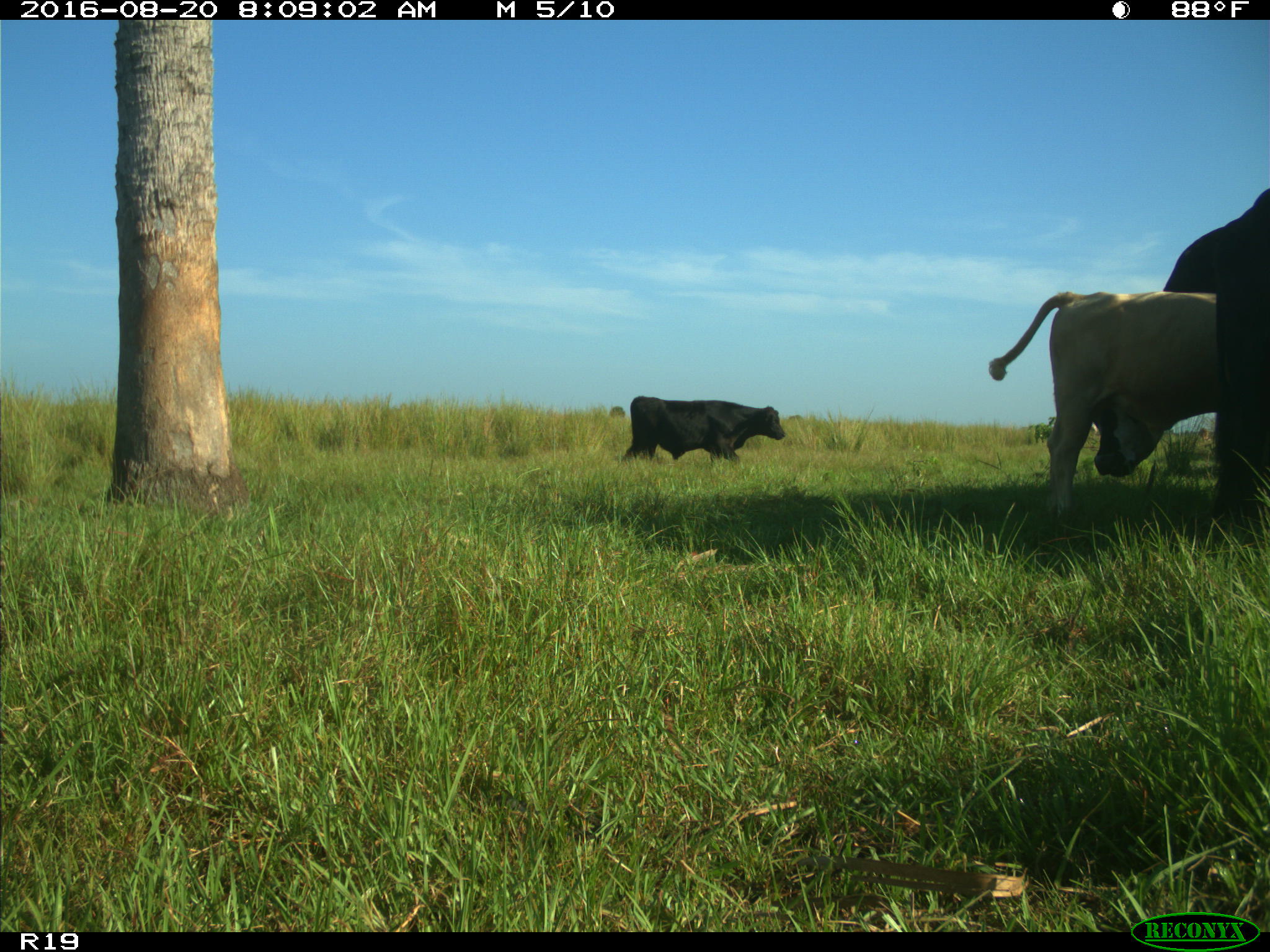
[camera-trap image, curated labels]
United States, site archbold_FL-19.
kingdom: Animalia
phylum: Chordata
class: Mammalia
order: Artiodactyla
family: Bovidae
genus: Bos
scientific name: Bos taurus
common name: domestic cow